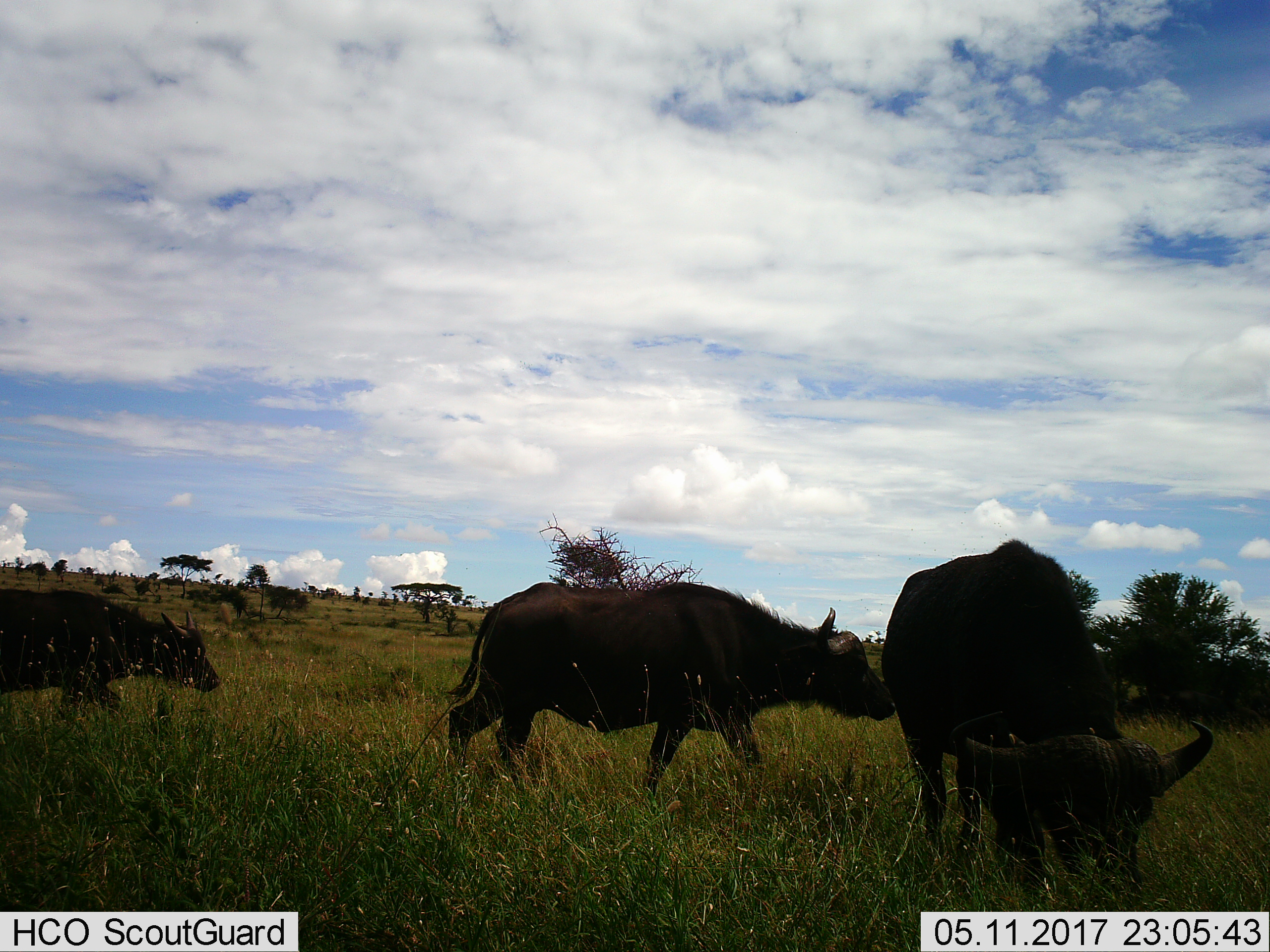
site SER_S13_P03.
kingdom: Animalia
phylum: Chordata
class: Mammalia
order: Artiodactyla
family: Bovidae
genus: Syncerus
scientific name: Syncerus caffer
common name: african buffalo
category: buffalo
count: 3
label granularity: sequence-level